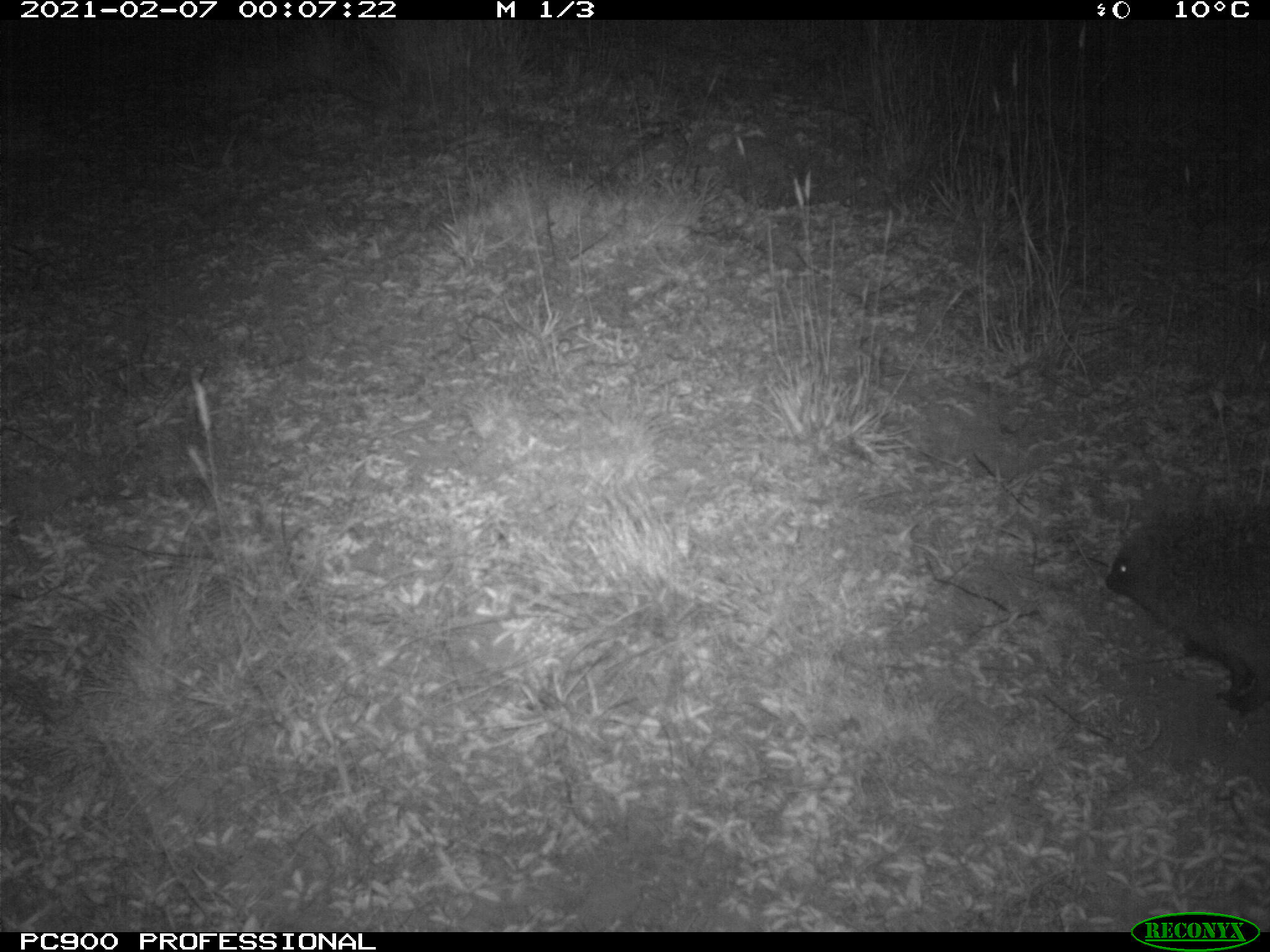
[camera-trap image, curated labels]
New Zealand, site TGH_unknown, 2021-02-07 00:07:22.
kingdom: Animalia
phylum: Chordata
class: Mammalia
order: Eulipotyphla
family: Erinaceidae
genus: Erinaceus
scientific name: Erinaceus europaeus europaeus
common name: european hedgehog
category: hedgehog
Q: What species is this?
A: Hedgehog (european hedgehog) (Erinaceus europaeus europaeus).